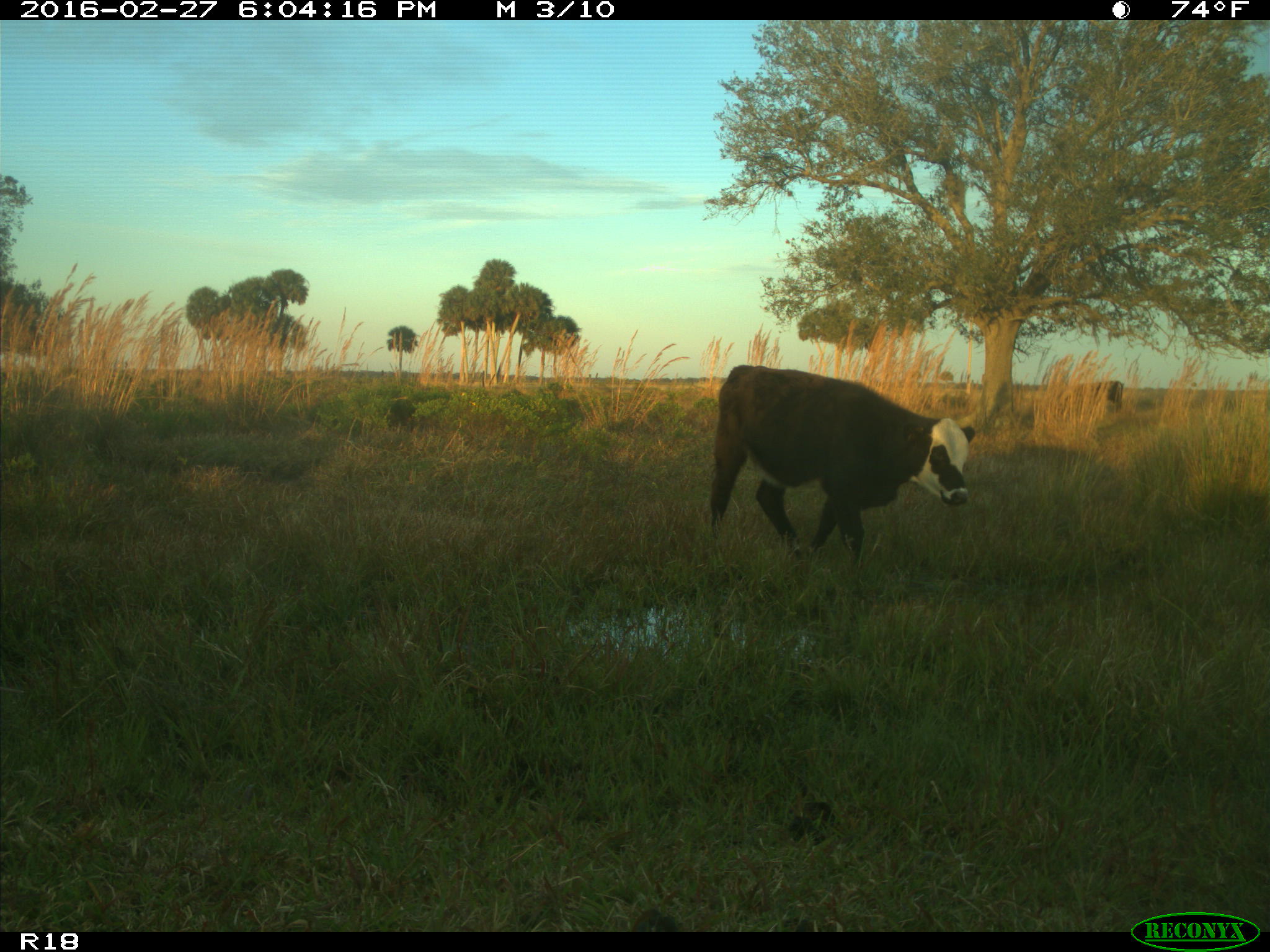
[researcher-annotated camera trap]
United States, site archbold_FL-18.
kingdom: Animalia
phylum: Chordata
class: Mammalia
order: Artiodactyla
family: Bovidae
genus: Bos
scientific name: Bos taurus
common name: domestic cow